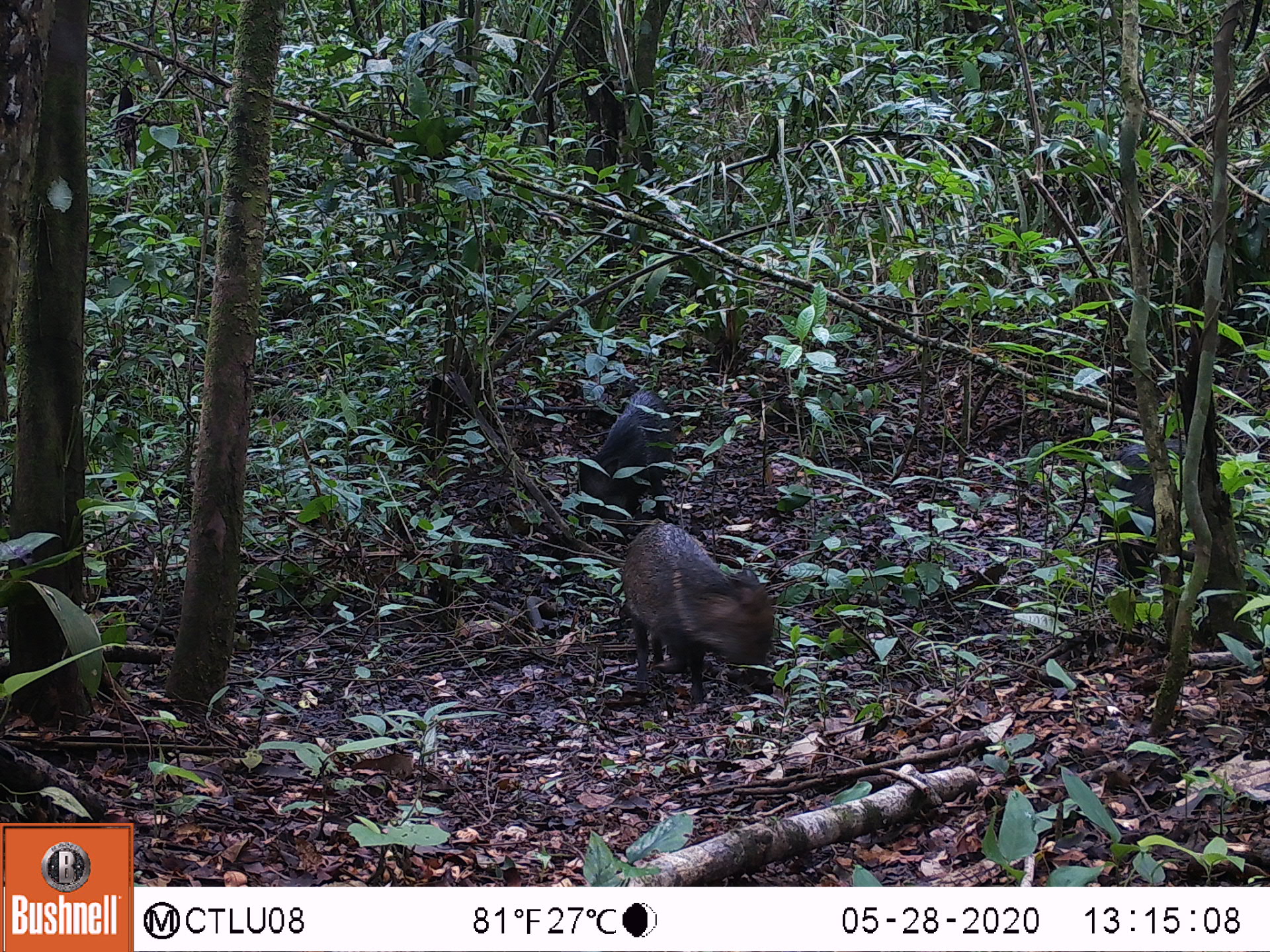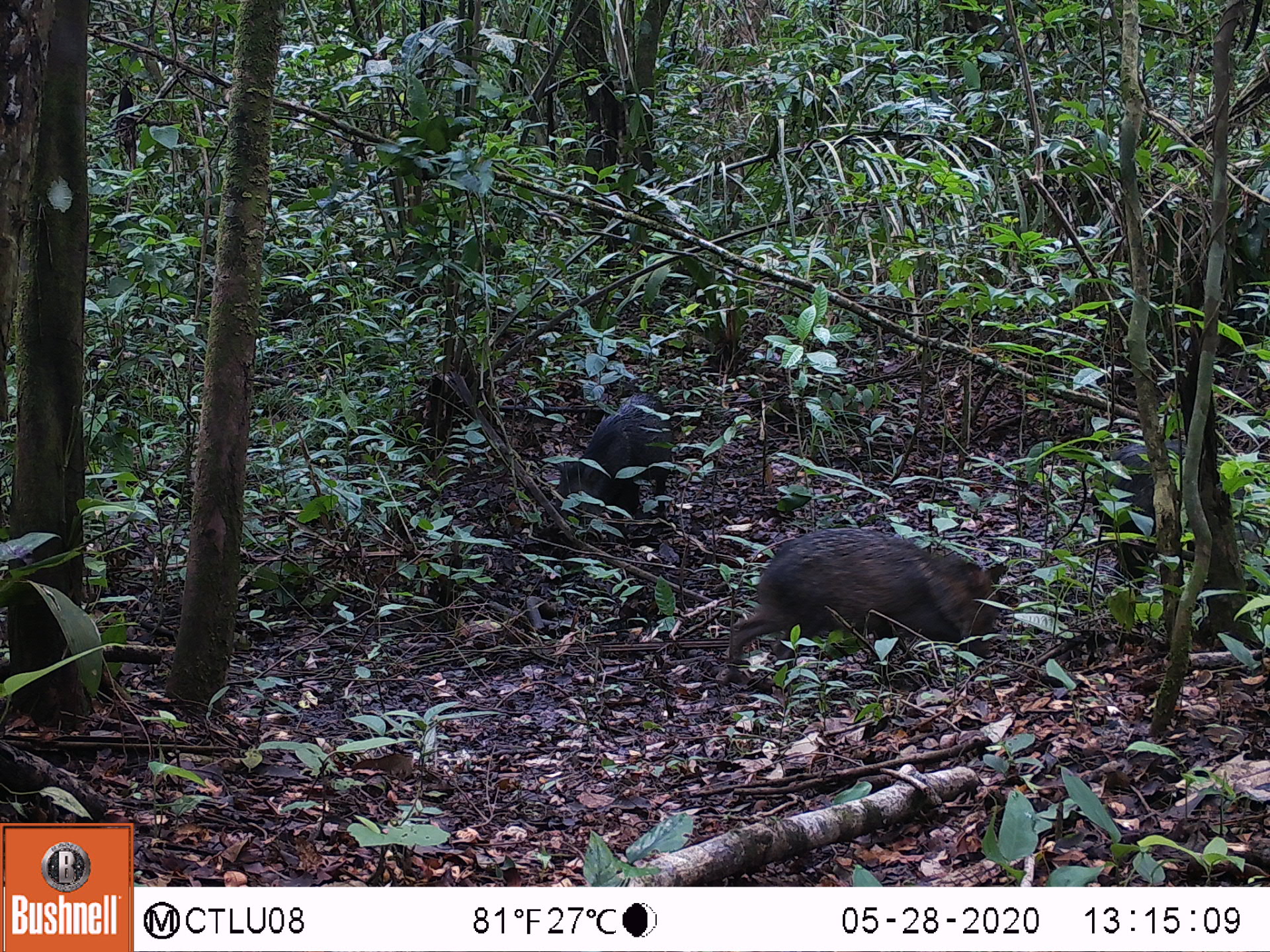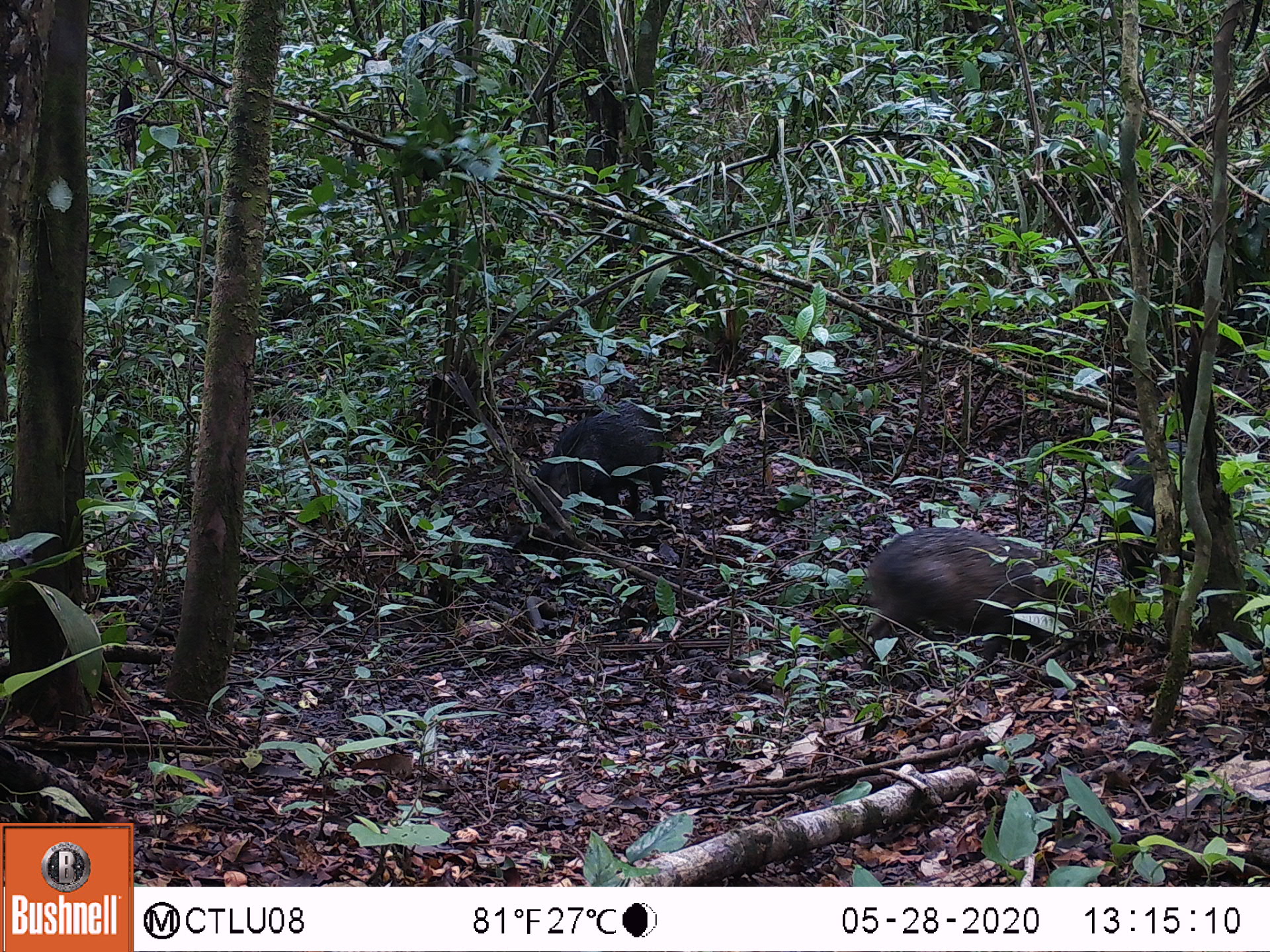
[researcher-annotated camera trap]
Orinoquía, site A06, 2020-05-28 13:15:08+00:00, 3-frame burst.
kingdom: Animalia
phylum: Chordata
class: Mammalia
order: Artiodactyla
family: Tayassuidae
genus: Pecari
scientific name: Pecari tajacu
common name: collared peccary